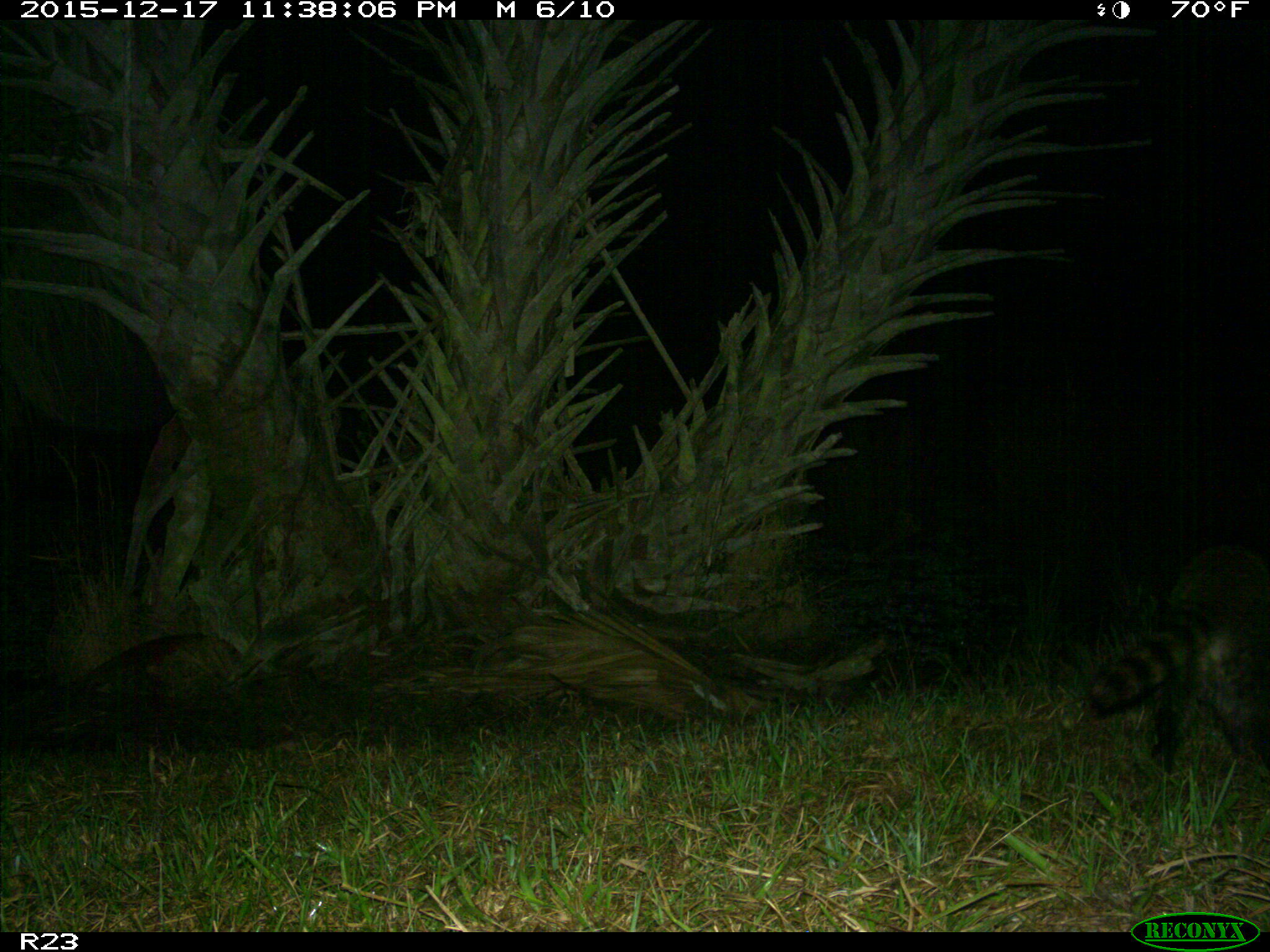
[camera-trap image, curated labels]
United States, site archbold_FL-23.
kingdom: Animalia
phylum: Chordata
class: Mammalia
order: Carnivora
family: Procyonidae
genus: Procyon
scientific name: Procyon lotor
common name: common raccoon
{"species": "Procyon lotor (common raccoon)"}